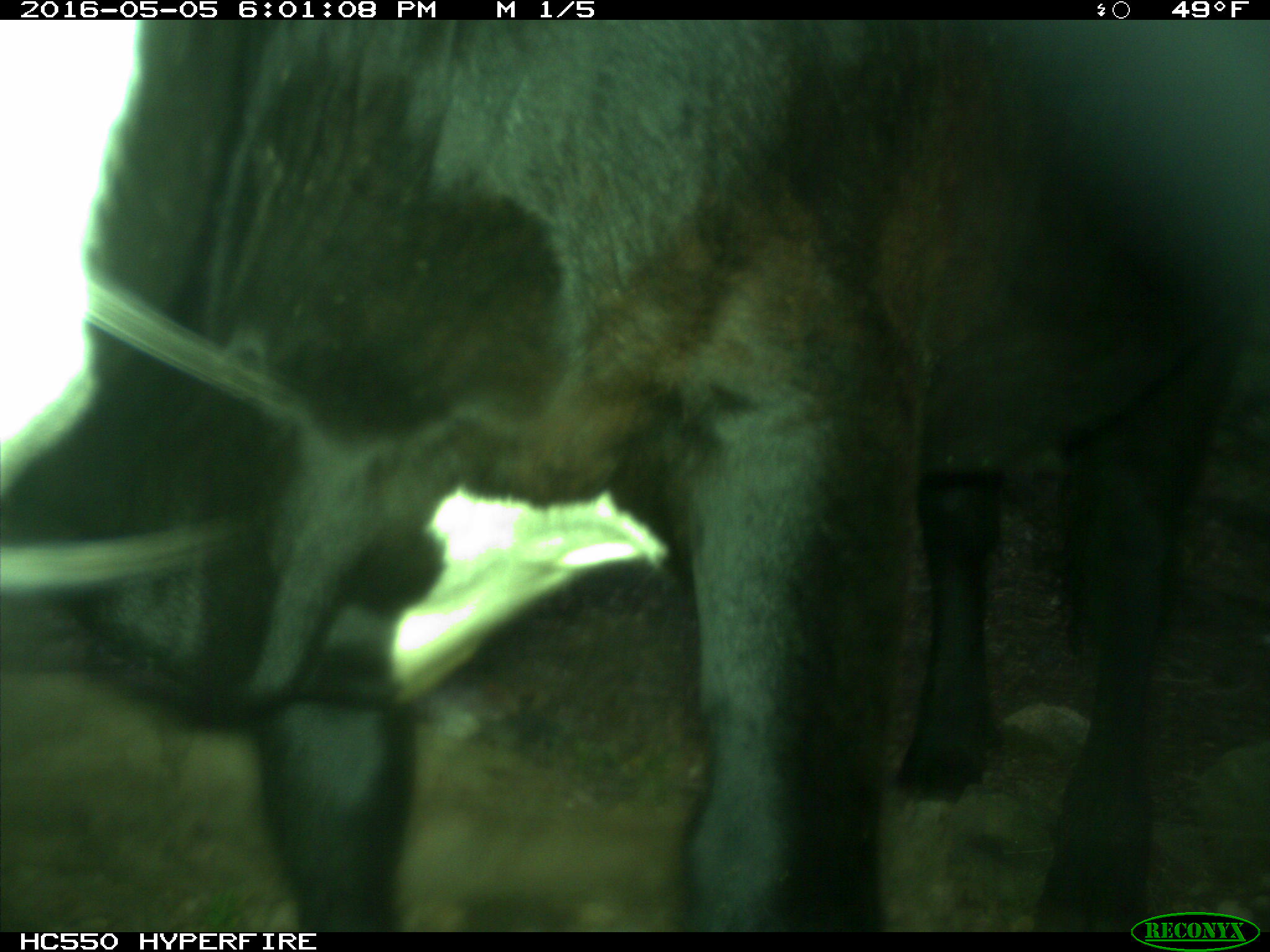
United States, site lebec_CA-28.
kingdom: Animalia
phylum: Chordata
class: Mammalia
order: Artiodactyla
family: Bovidae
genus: Bos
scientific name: Bos taurus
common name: domestic cow